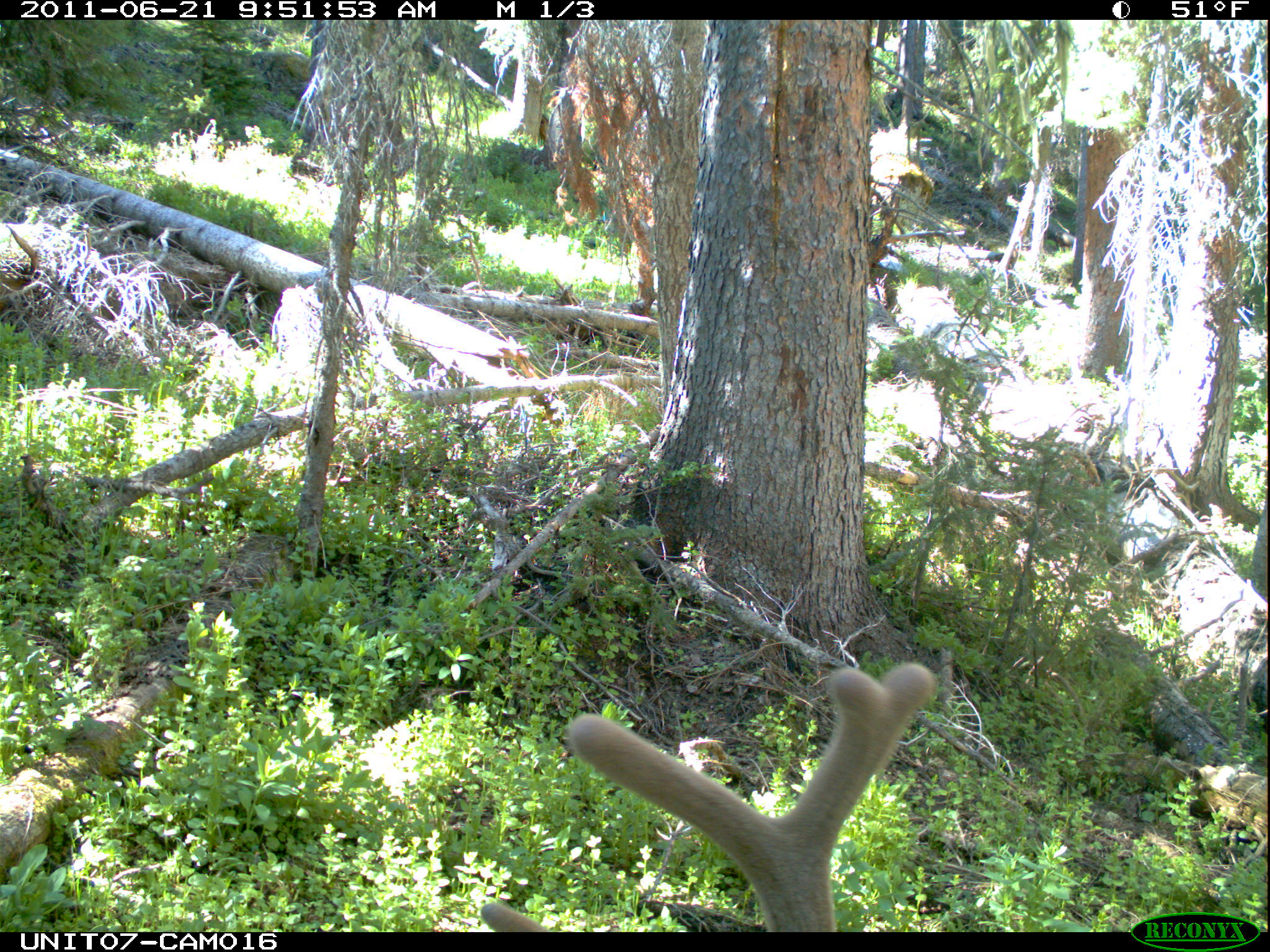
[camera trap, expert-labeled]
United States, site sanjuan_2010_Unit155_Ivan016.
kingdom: Animalia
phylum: Chordata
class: Mammalia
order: Artiodactyla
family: Cervidae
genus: Cervus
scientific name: Cervus elaphus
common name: red deer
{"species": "Cervus elaphus (red deer)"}